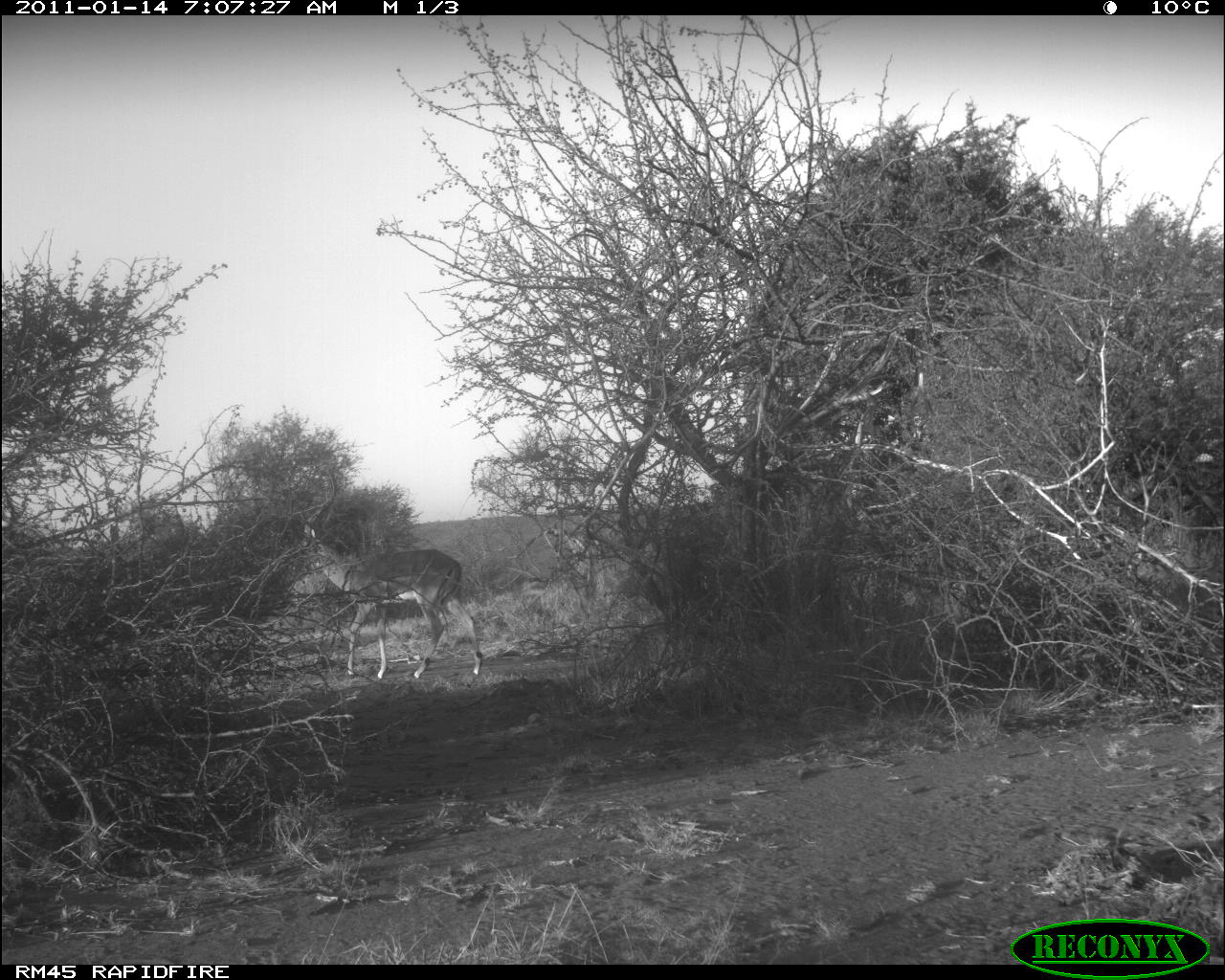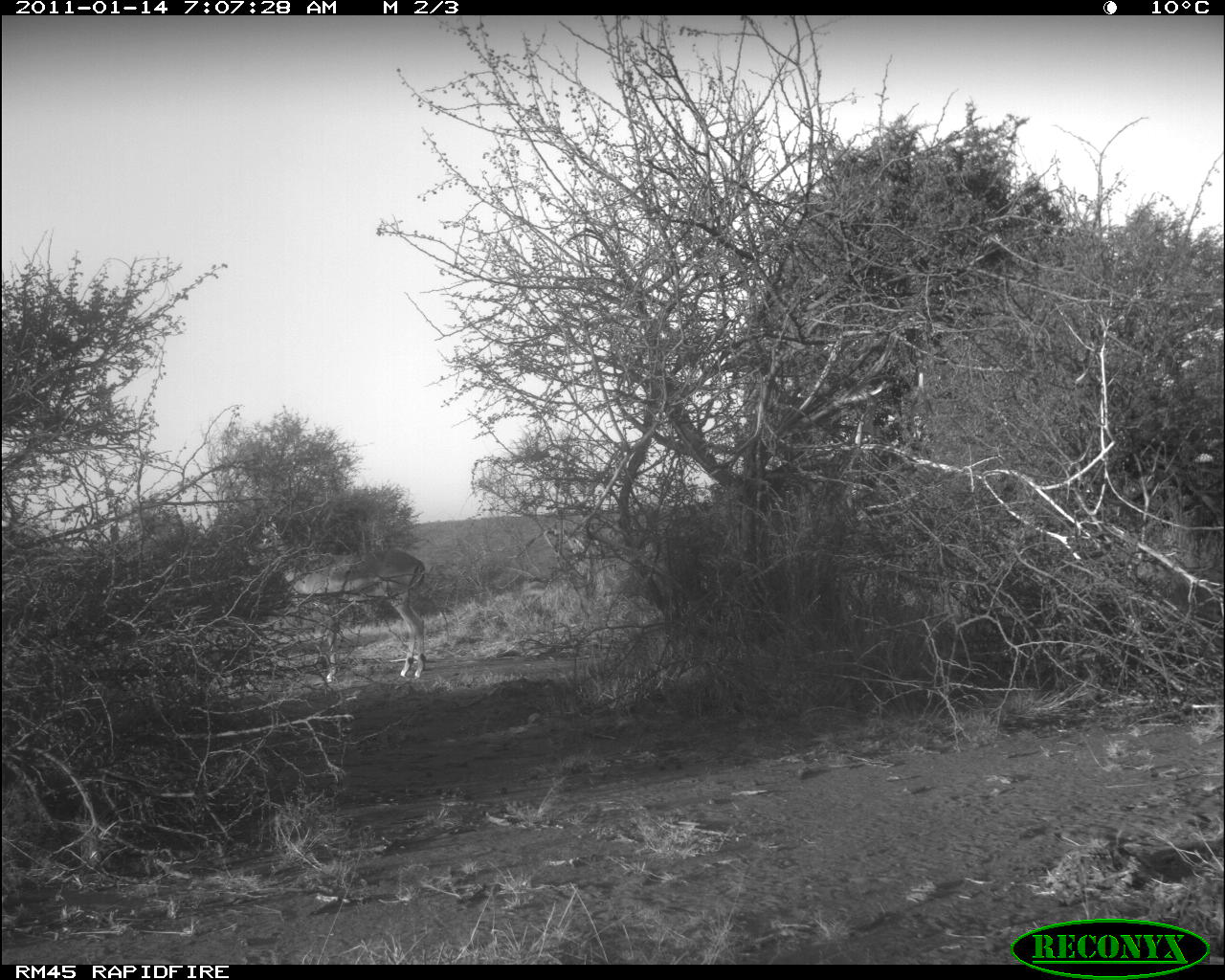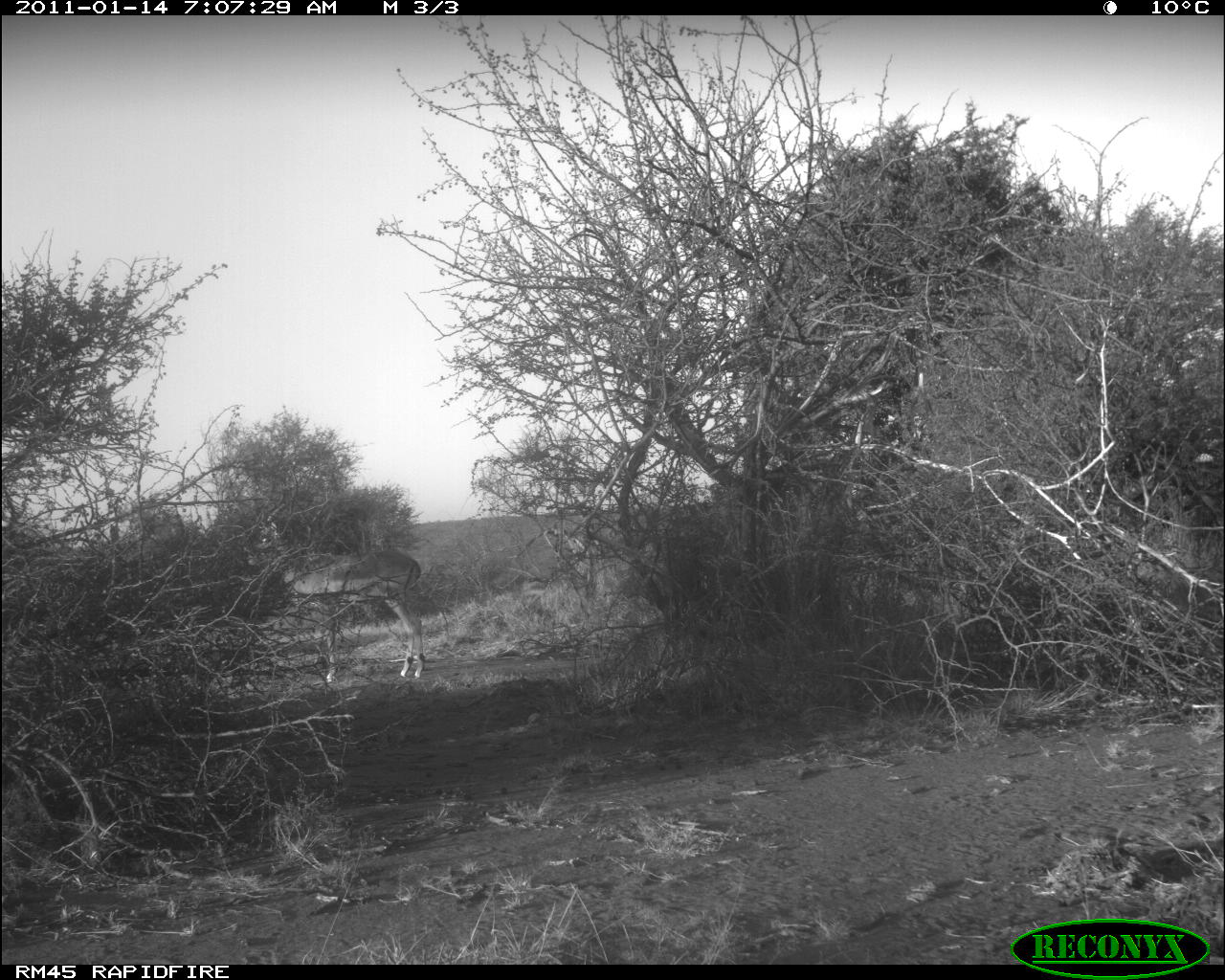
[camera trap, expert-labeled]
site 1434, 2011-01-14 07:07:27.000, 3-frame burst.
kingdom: Animalia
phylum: Chordata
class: Mammalia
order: Artiodactyla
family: Bovidae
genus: Aepyceros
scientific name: Aepyceros melampus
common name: impala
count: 1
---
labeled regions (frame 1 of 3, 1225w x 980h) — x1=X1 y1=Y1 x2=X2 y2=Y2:
aepyceros melampus: x1=283 y1=467 x2=484 y2=679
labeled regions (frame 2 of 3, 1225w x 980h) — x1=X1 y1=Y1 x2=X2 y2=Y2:
aepyceros melampus: x1=242 y1=480 x2=428 y2=682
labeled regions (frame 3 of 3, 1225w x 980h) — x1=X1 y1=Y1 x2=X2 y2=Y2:
aepyceros melampus: x1=243 y1=466 x2=426 y2=684